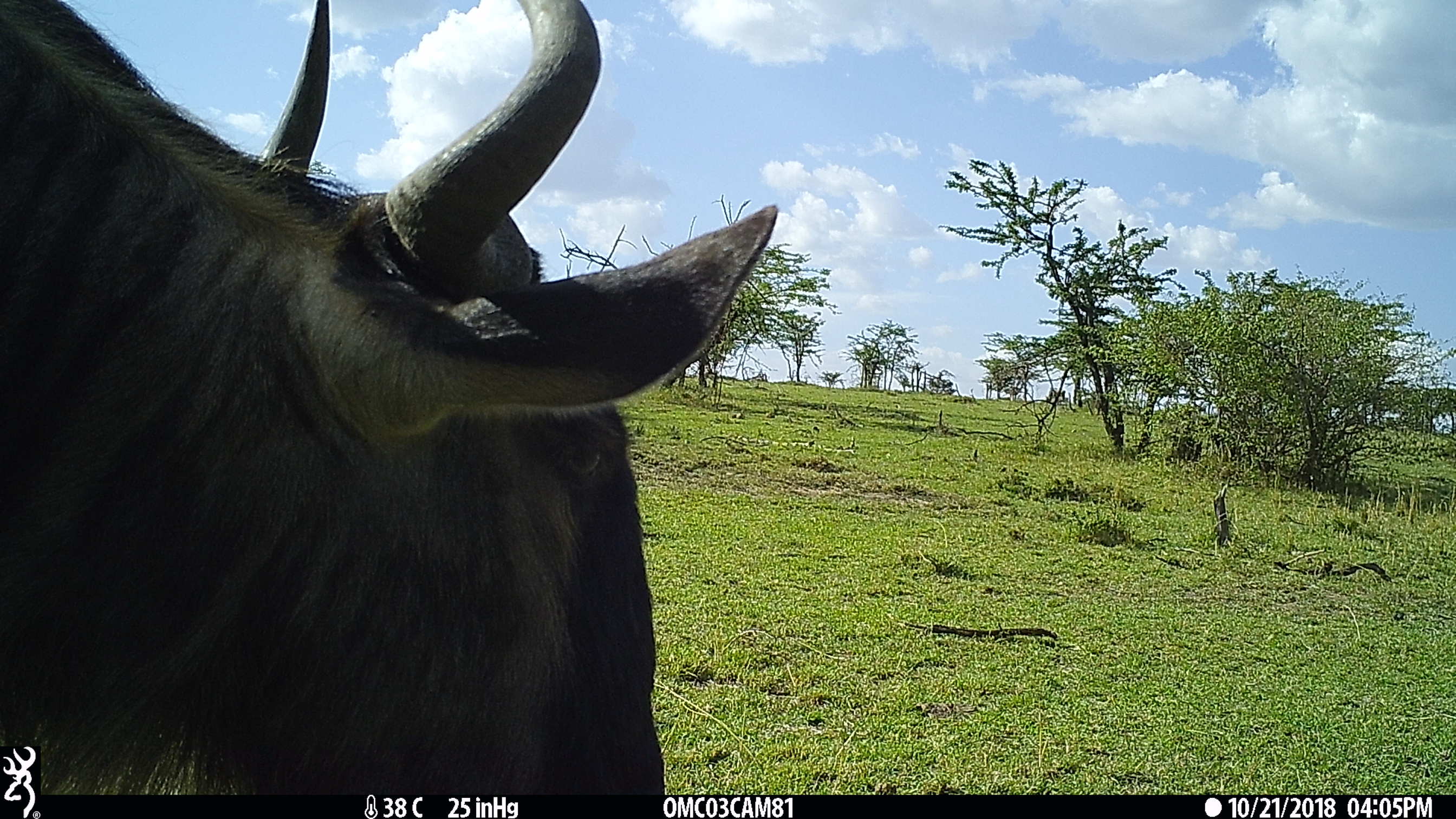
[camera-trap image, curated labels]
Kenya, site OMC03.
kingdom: Animalia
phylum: Chordata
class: Mammalia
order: Artiodactyla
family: Bovidae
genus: Connochaetes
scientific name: Connochaetes taurinus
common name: blue wildebeest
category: wildebeest